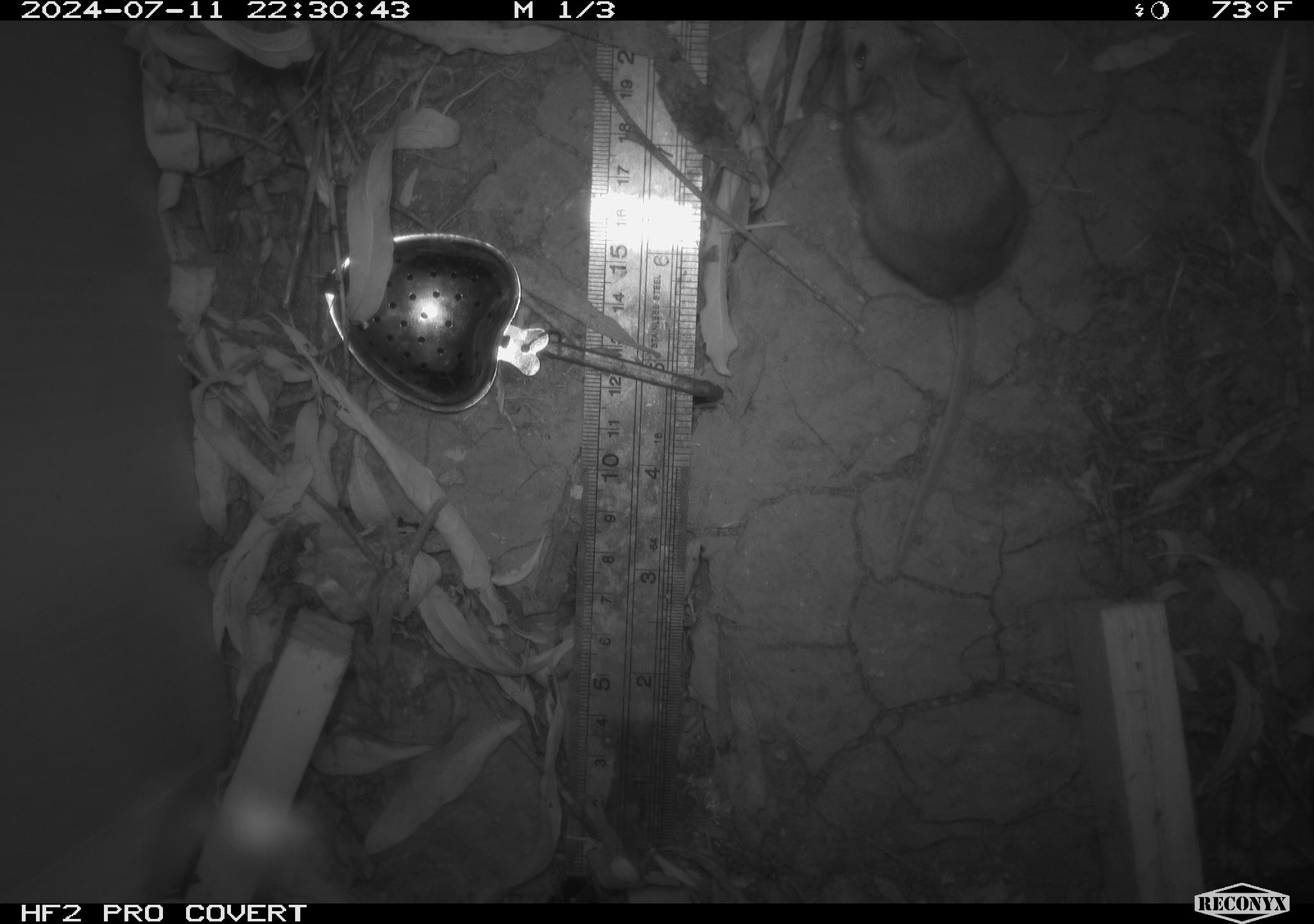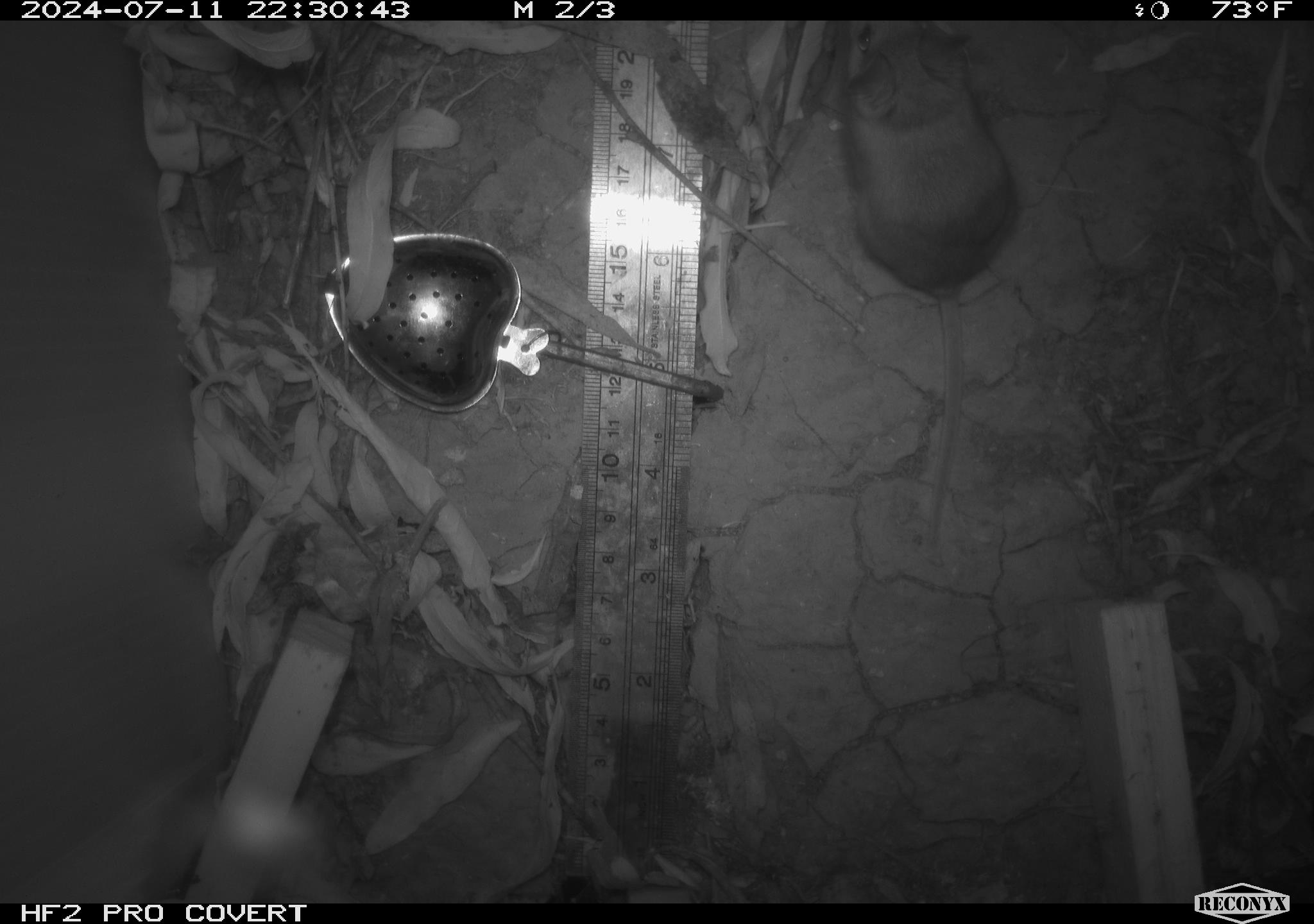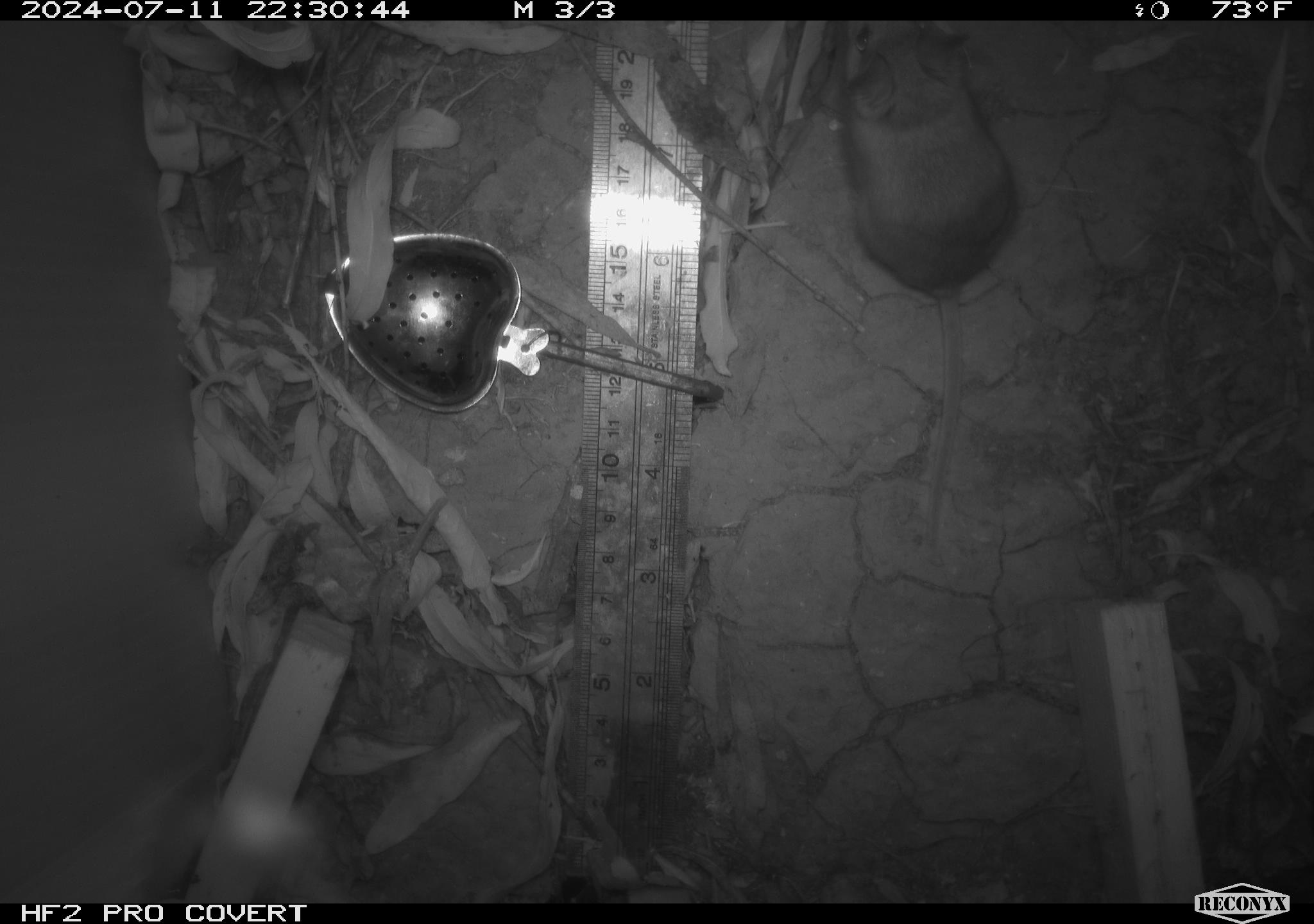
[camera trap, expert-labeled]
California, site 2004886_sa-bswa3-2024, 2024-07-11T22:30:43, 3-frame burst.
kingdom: Animalia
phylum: Chordata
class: Mammalia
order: Rodentia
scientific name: Rodentia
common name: mouse species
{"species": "mouse species (Rodentia)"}